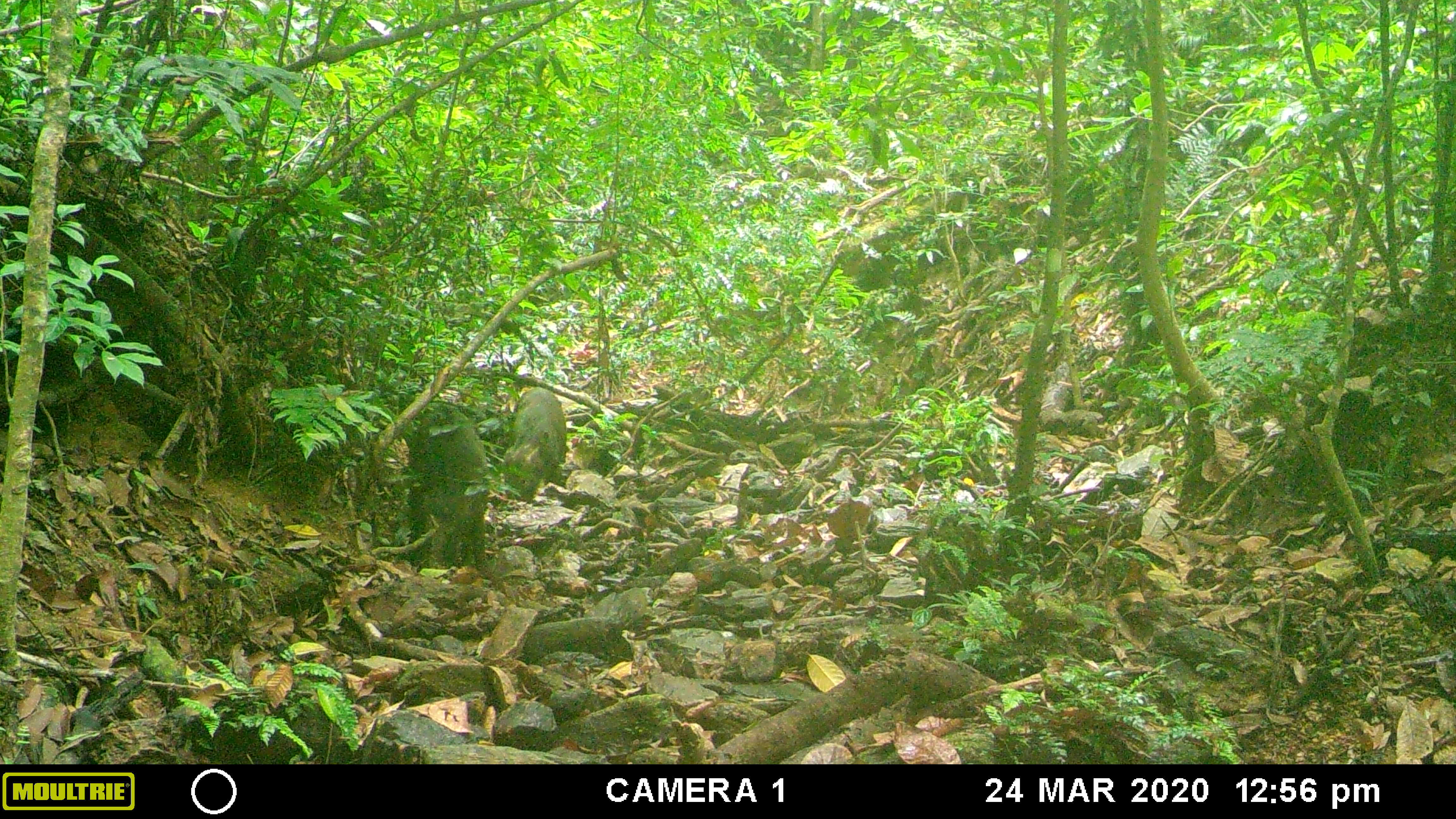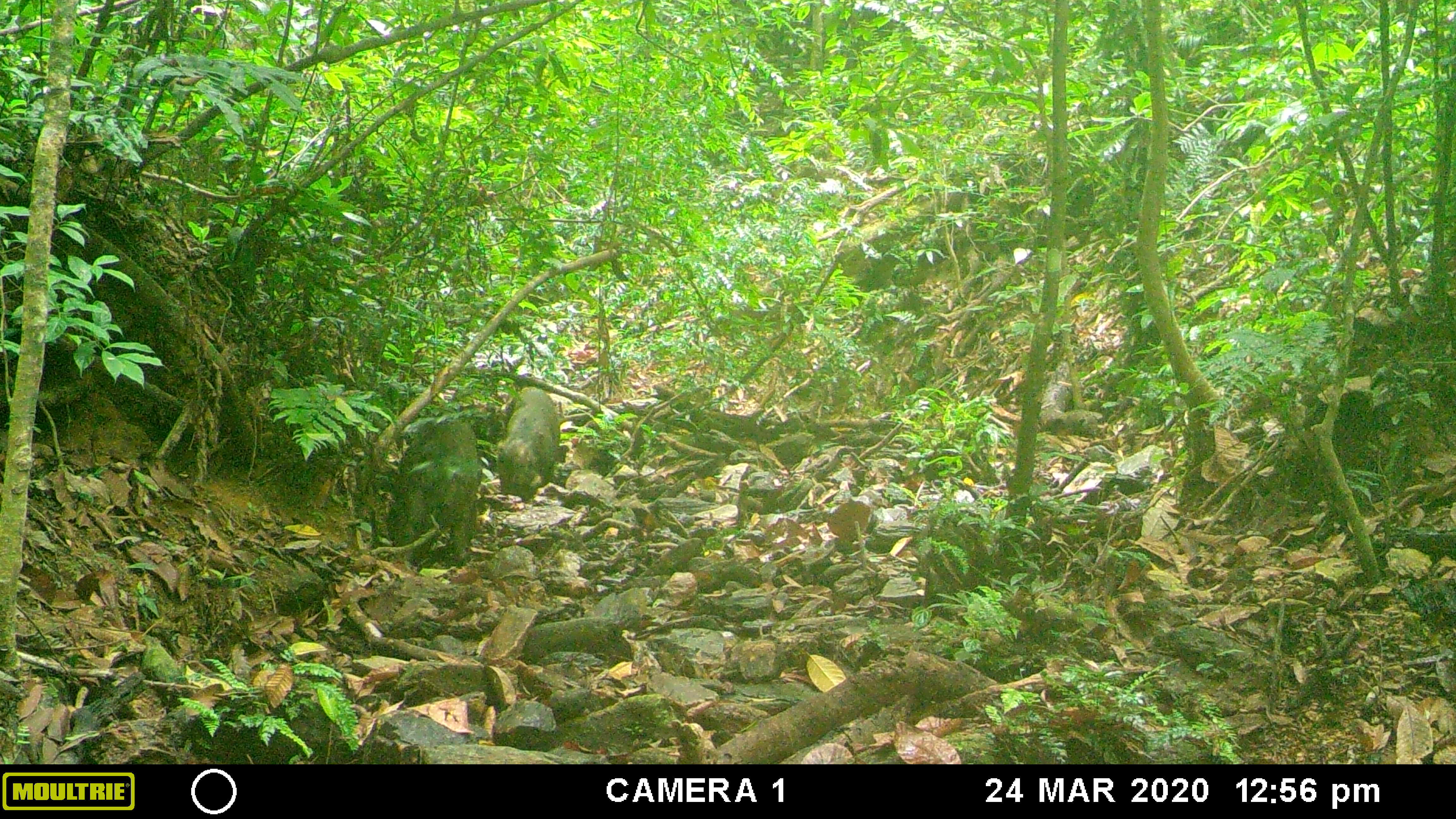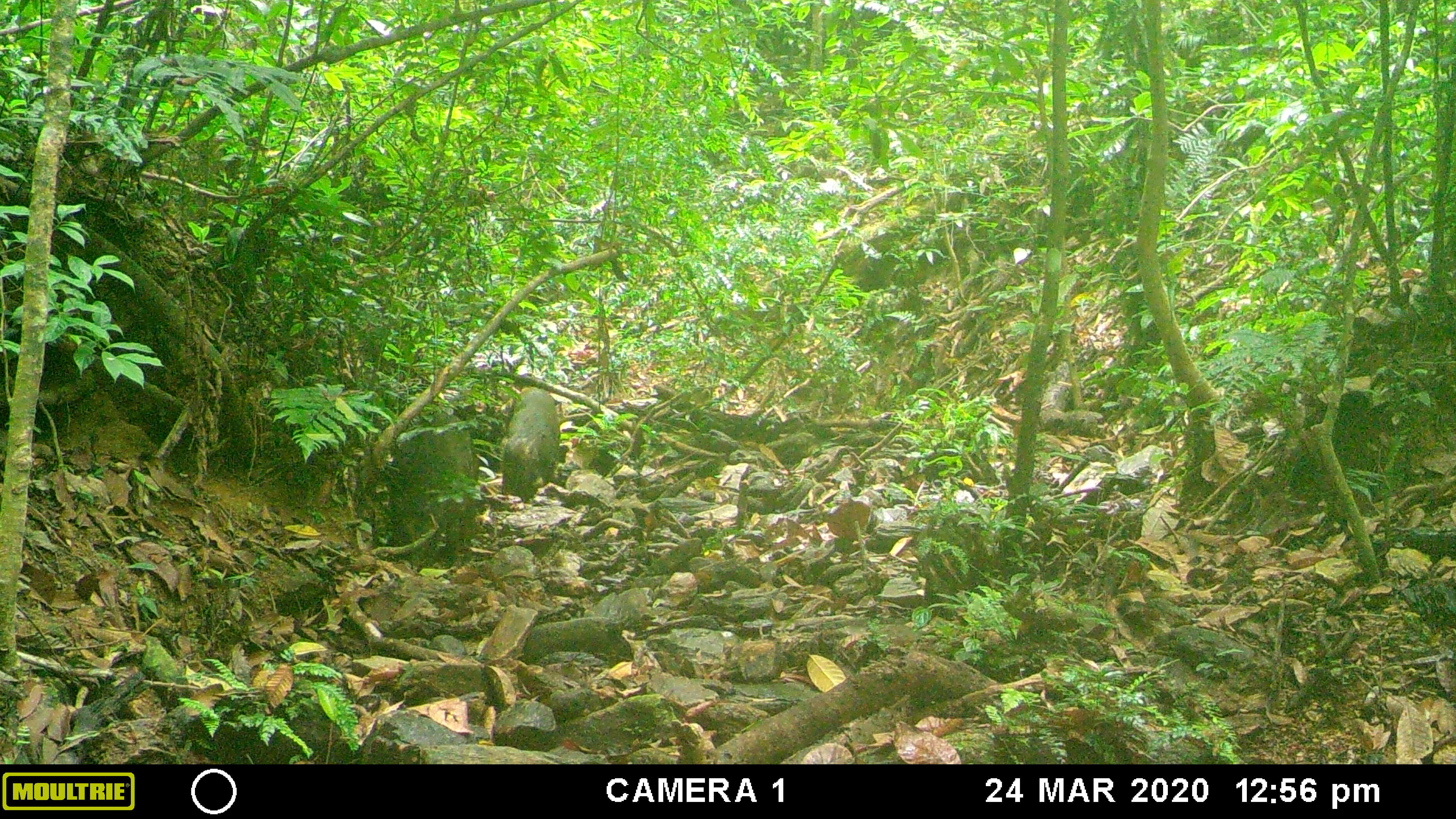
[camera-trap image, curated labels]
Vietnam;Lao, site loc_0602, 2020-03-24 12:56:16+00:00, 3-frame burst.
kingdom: Animalia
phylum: Chordata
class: Mammalia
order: Artiodactyla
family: Suidae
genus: Sus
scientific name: Sus scrofa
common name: eurasian wild pig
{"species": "eurasian wild pig (Sus scrofa)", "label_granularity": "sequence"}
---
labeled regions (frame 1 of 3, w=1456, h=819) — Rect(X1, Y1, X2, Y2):
eurasian wild pig: Rect(408, 401, 490, 572); Rect(503, 387, 567, 503)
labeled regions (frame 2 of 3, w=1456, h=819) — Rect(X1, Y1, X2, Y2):
eurasian wild pig: Rect(390, 418, 479, 567); Rect(496, 385, 561, 502)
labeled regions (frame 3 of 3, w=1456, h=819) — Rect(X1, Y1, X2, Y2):
eurasian wild pig: Rect(387, 414, 481, 564); Rect(501, 386, 560, 503)